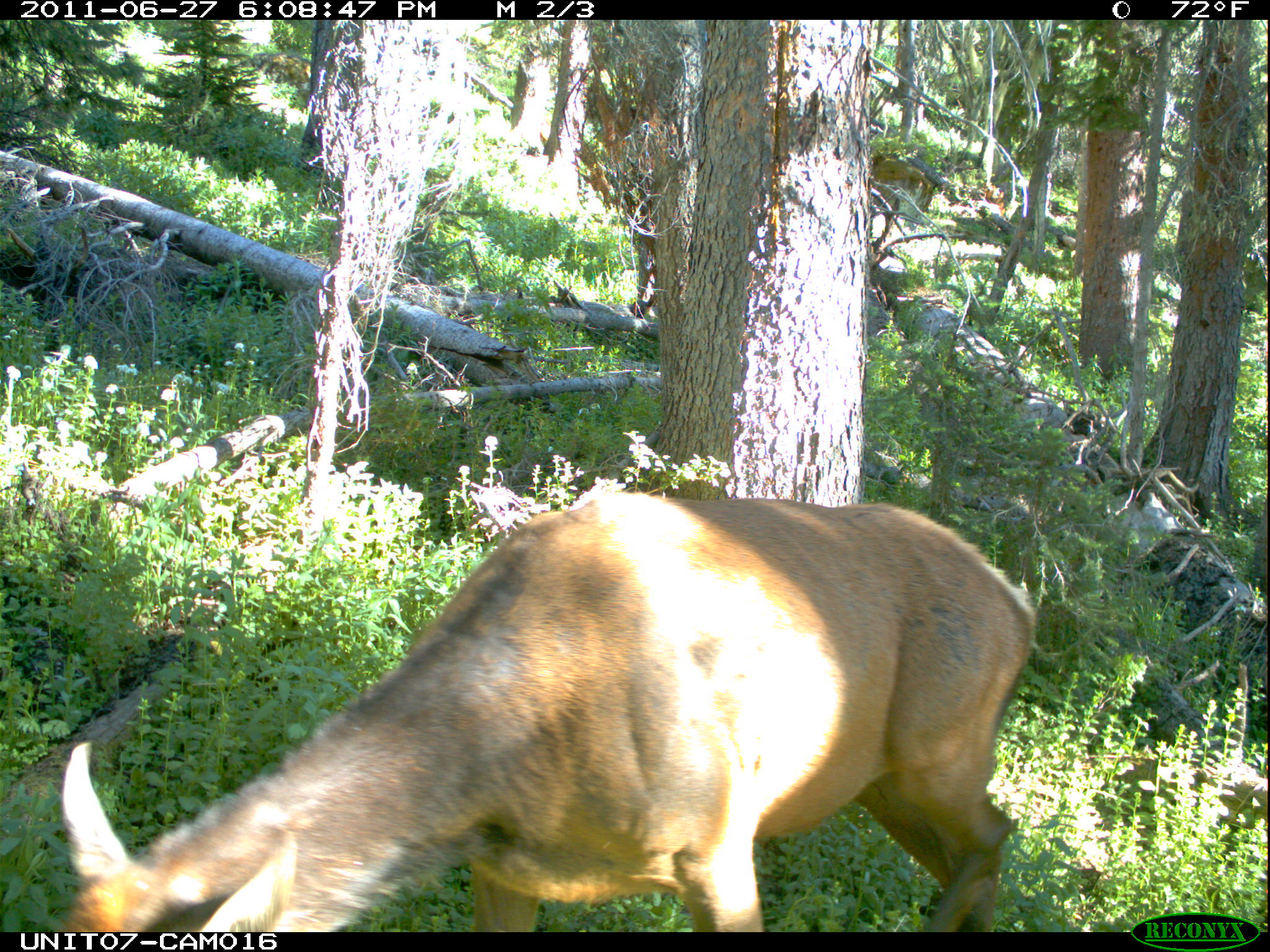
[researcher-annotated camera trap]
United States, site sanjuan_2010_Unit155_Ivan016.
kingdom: Animalia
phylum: Chordata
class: Mammalia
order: Artiodactyla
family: Cervidae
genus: Cervus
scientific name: Cervus elaphus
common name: red deer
Cervus elaphus (red deer).